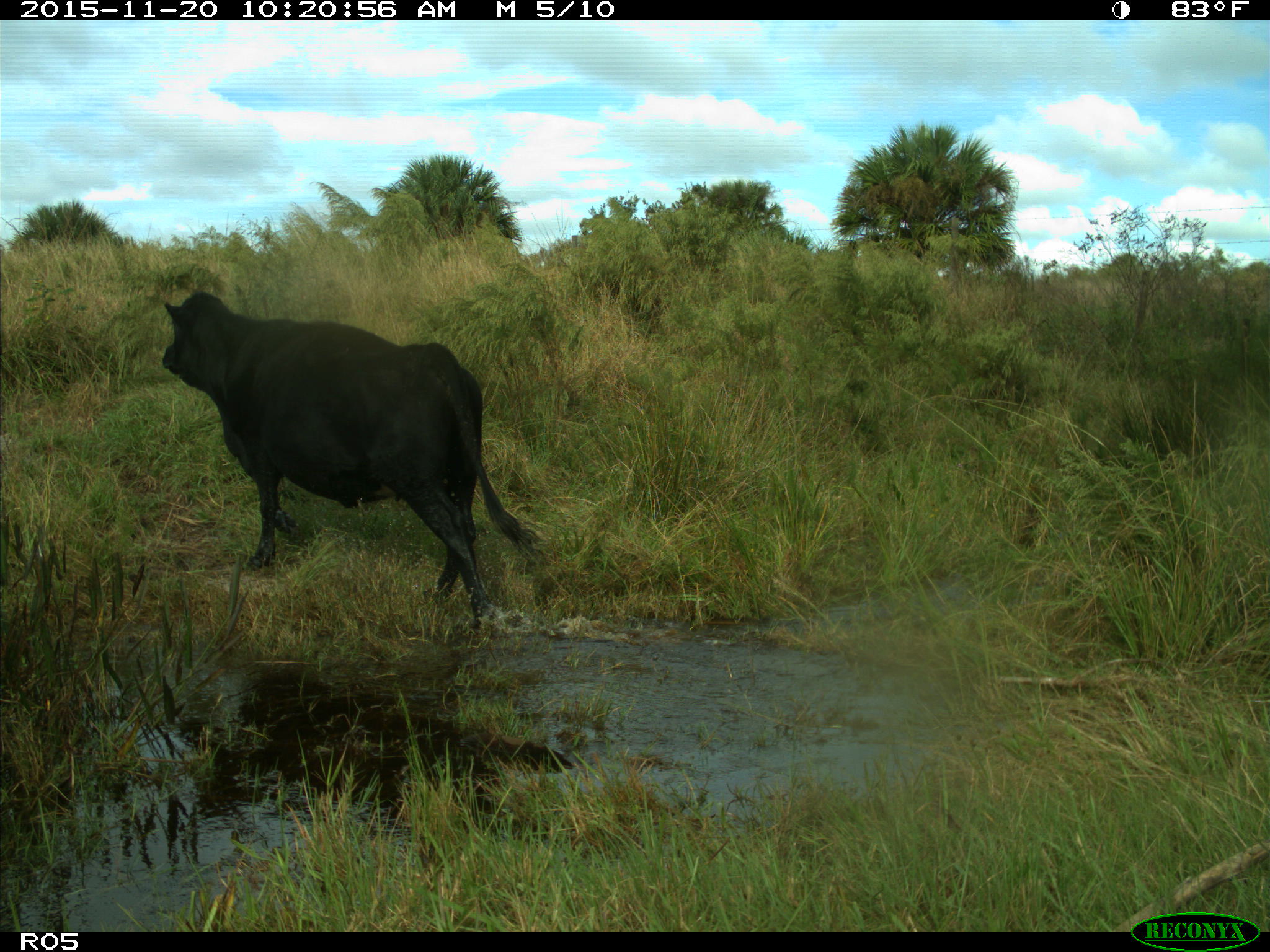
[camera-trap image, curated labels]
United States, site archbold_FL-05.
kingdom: Animalia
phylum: Chordata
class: Mammalia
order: Artiodactyla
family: Bovidae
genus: Bos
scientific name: Bos taurus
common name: domestic cow